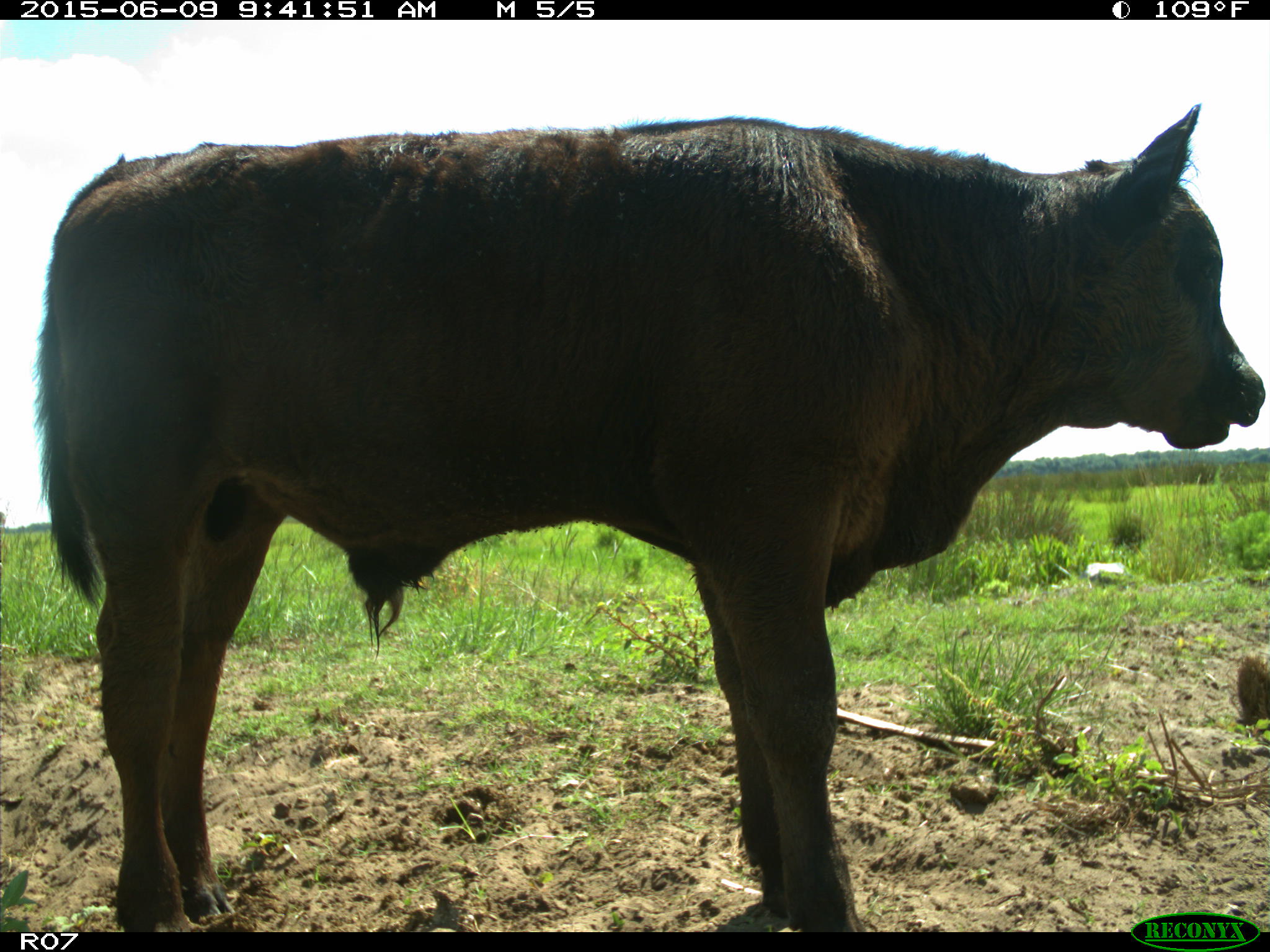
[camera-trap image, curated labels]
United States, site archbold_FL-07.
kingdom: Animalia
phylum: Chordata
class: Mammalia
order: Artiodactyla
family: Bovidae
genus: Bos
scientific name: Bos taurus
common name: domestic cow